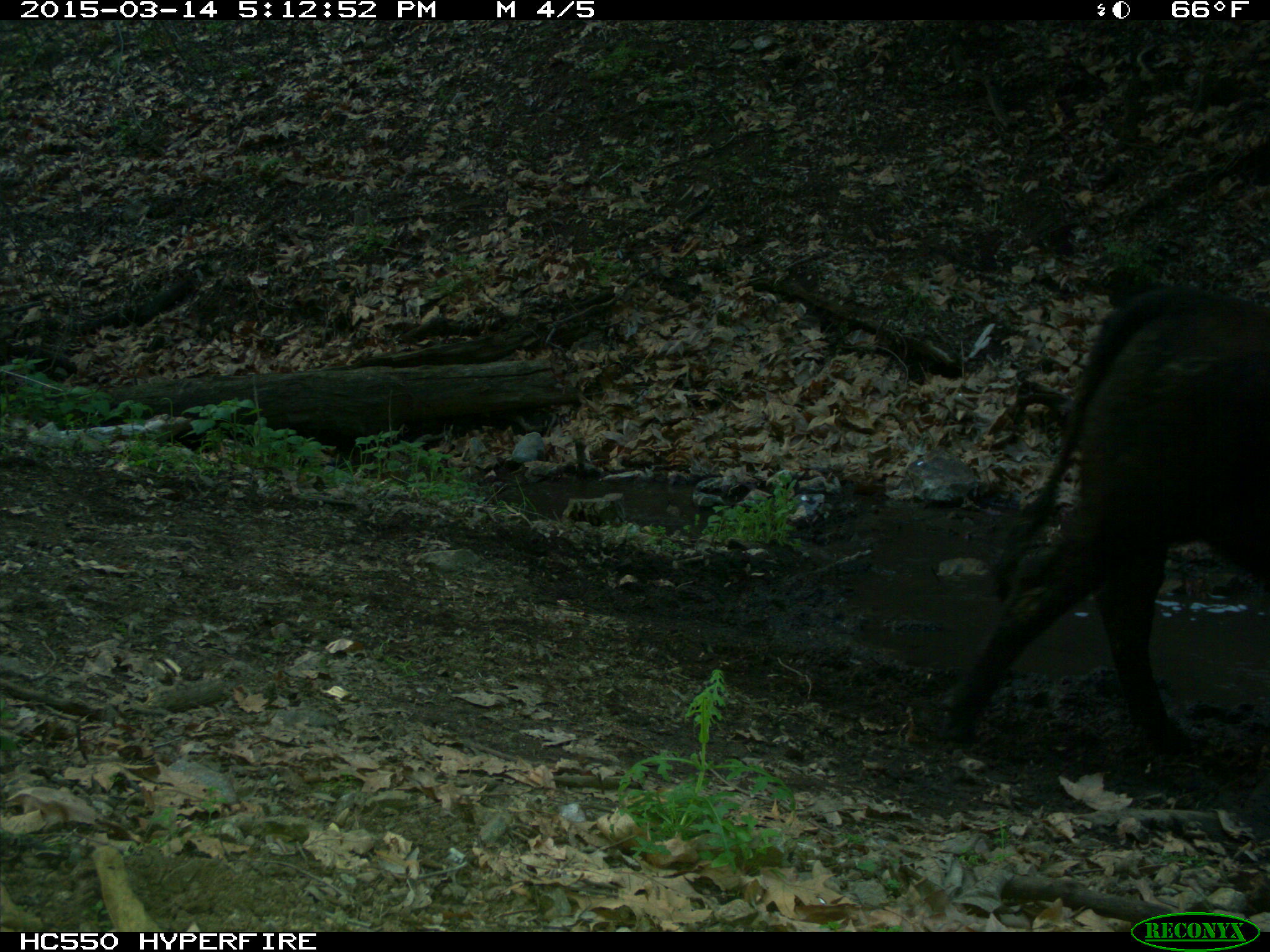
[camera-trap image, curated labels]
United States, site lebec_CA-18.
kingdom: Animalia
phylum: Chordata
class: Mammalia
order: Artiodactyla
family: Bovidae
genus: Bos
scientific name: Bos taurus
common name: domestic cow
Bos taurus (domestic cow).